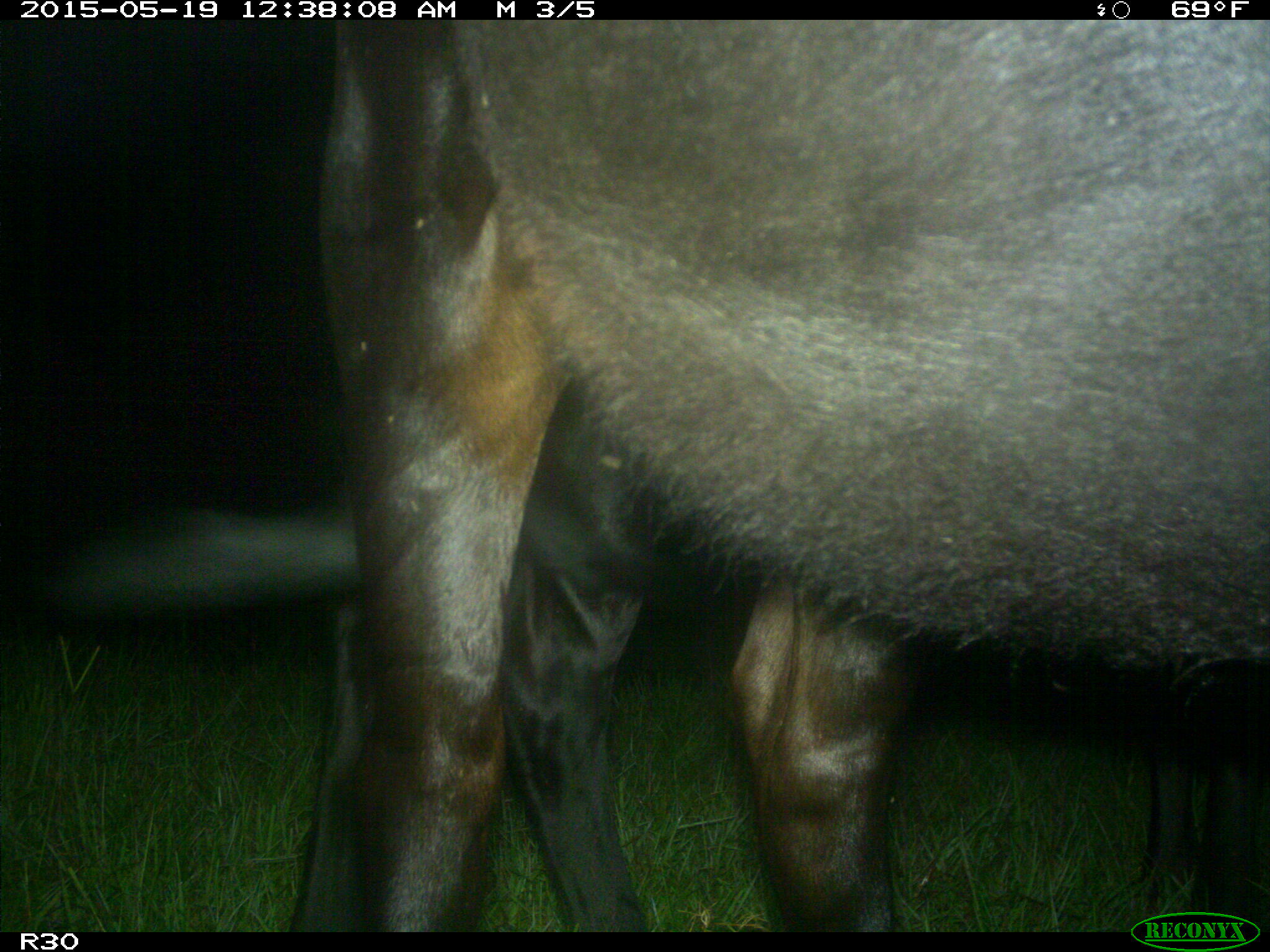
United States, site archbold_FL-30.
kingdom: Animalia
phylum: Chordata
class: Mammalia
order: Artiodactyla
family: Bovidae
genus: Bos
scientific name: Bos taurus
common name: domestic cow